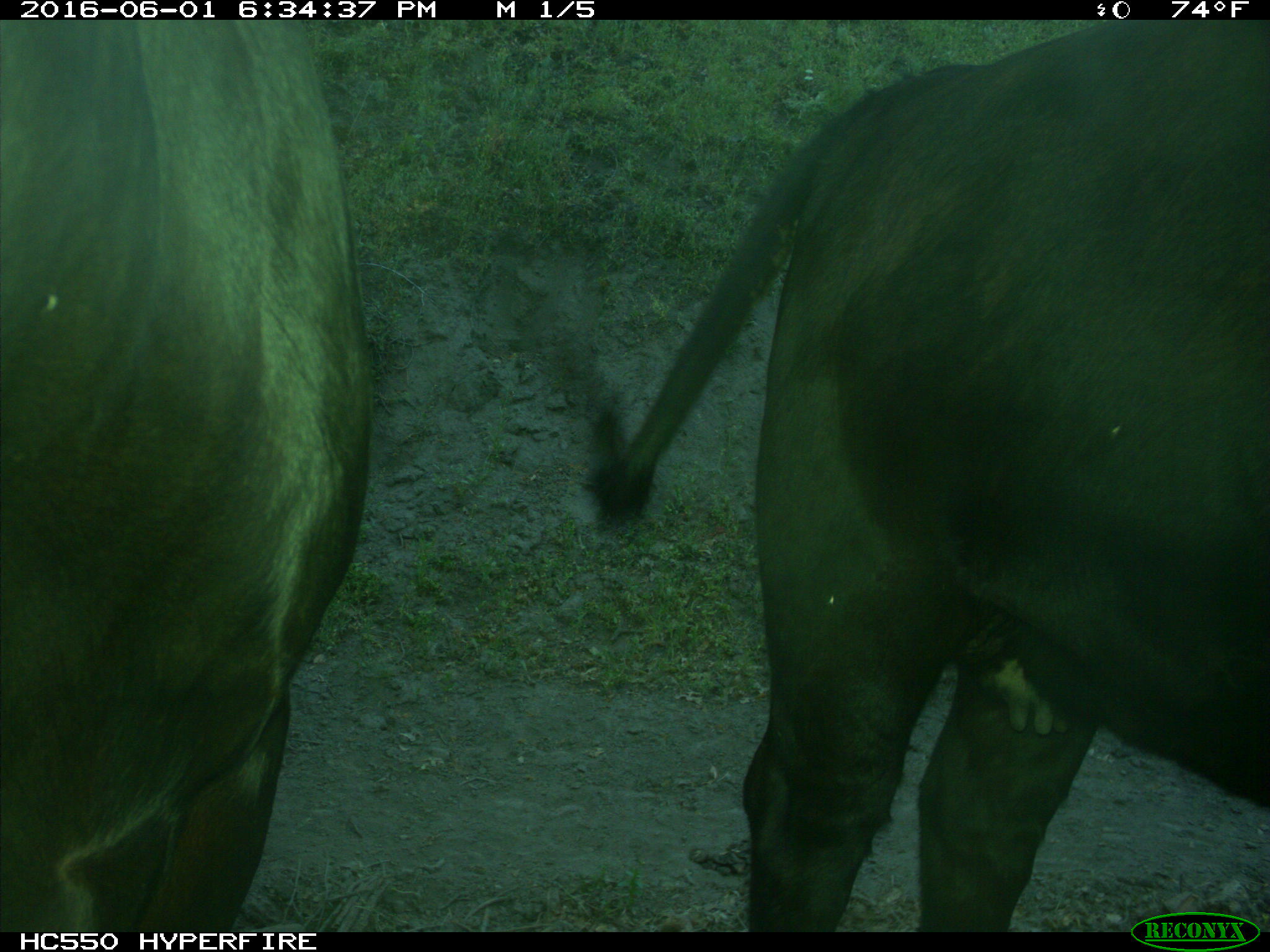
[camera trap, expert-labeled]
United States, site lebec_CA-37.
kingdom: Animalia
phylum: Chordata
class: Mammalia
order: Artiodactyla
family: Bovidae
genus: Bos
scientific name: Bos taurus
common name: domestic cow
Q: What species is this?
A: Bos taurus (domestic cow).